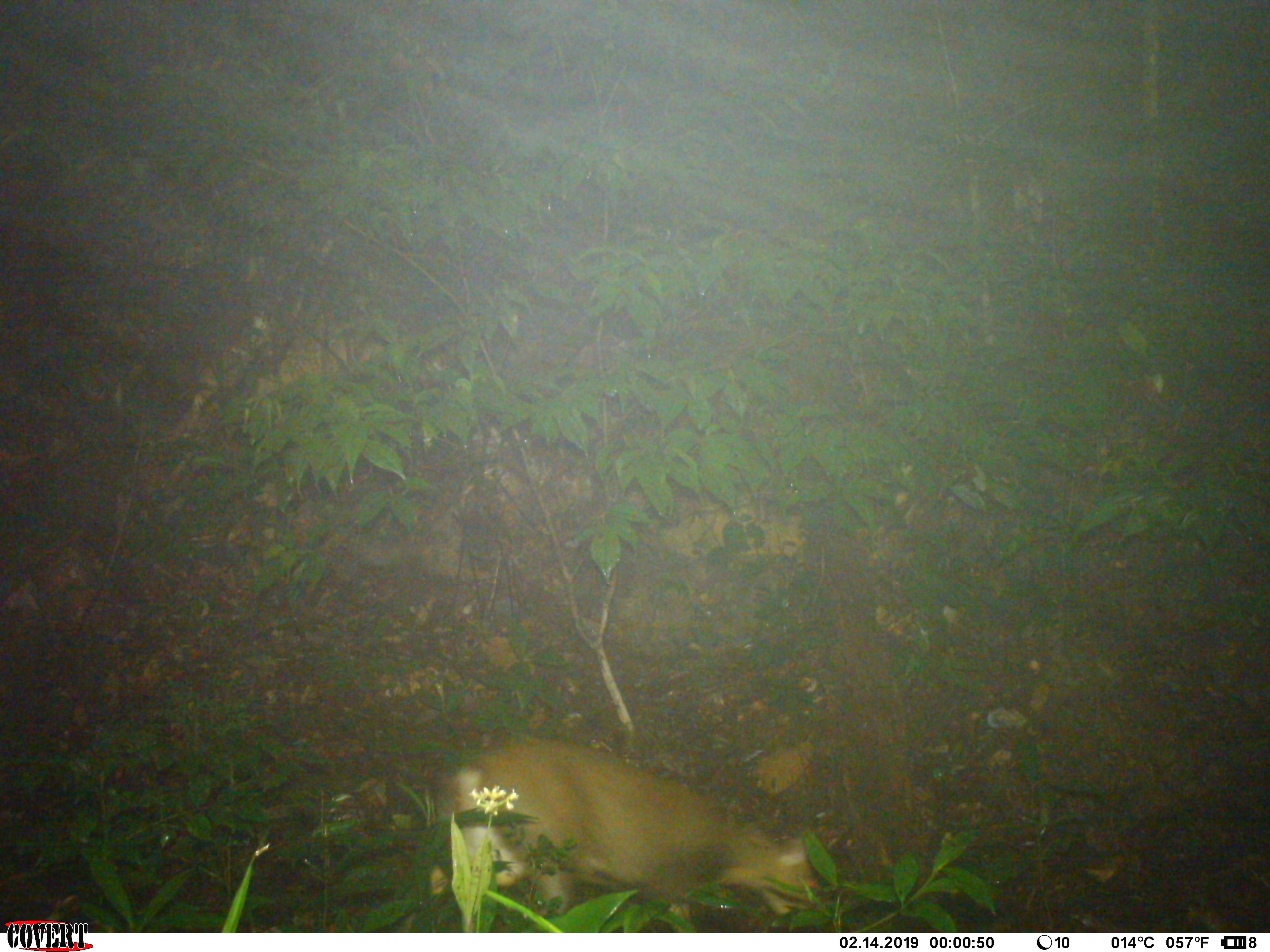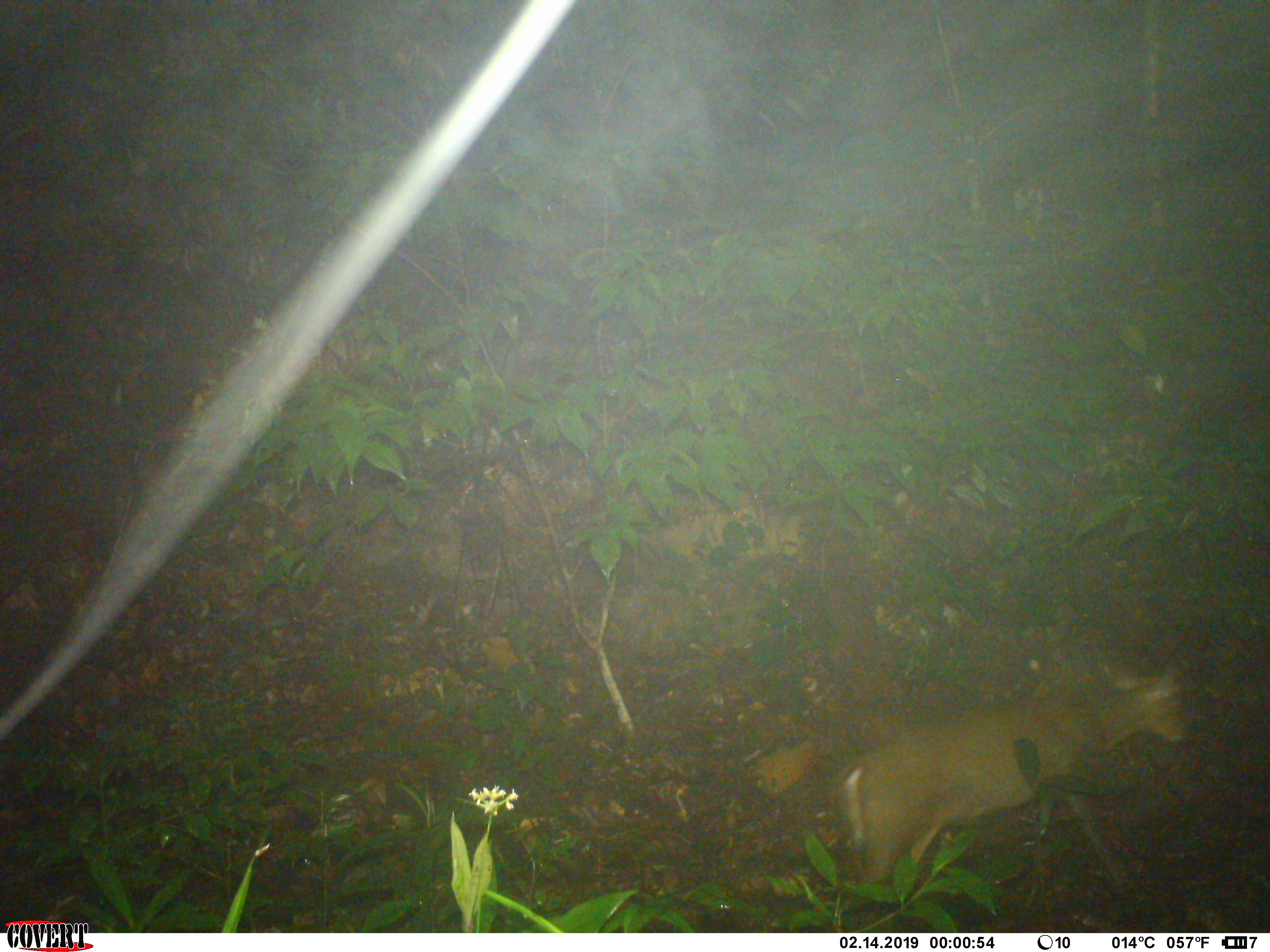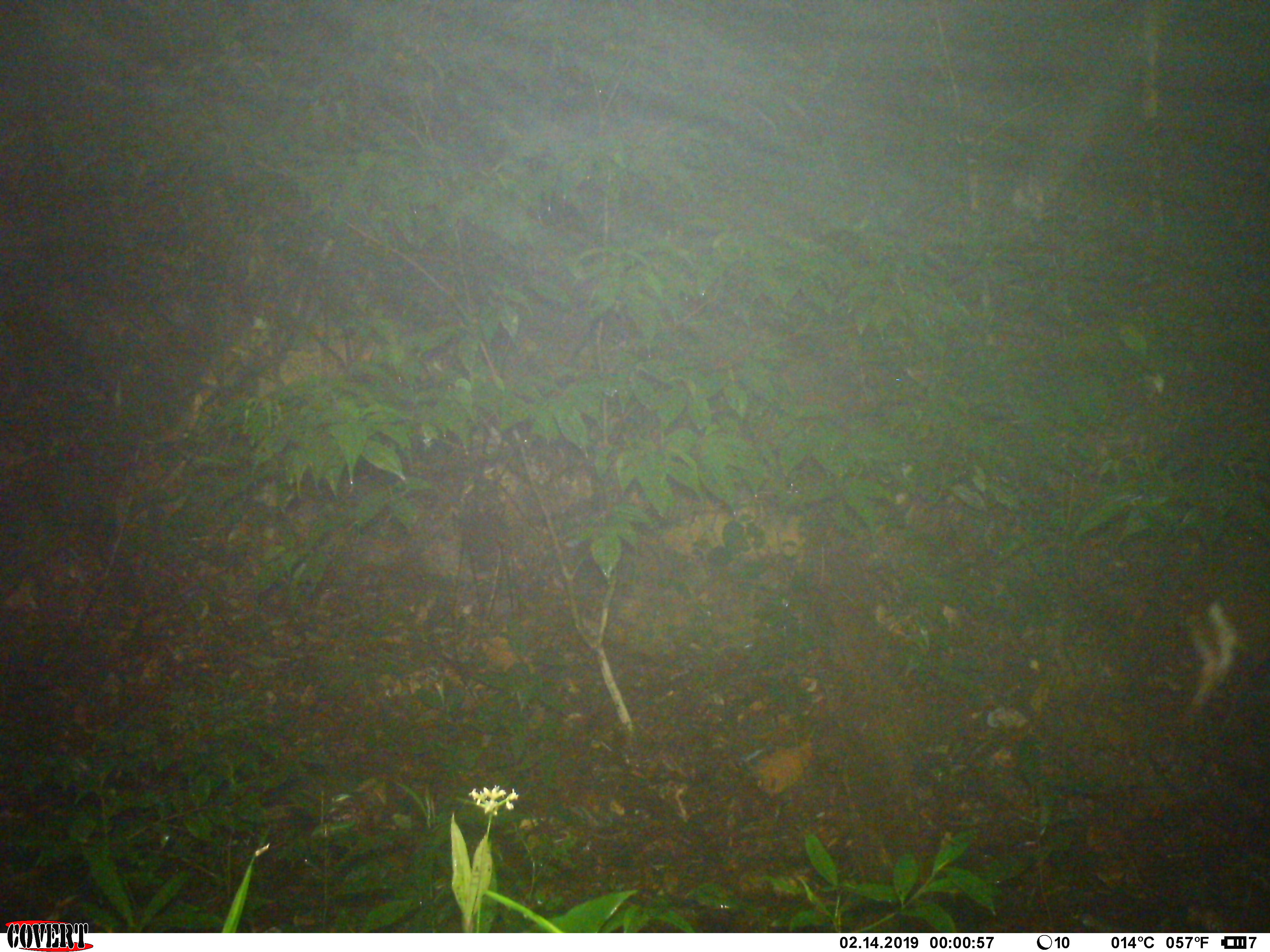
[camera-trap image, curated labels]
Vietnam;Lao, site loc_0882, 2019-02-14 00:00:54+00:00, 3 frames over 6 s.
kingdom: Animalia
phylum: Chordata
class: Mammalia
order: Artiodactyla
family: Cervidae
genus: Muntiacus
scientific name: Muntiacus rooseveltorum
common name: roosevelt's muntjac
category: roosevelts muntjac group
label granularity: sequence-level